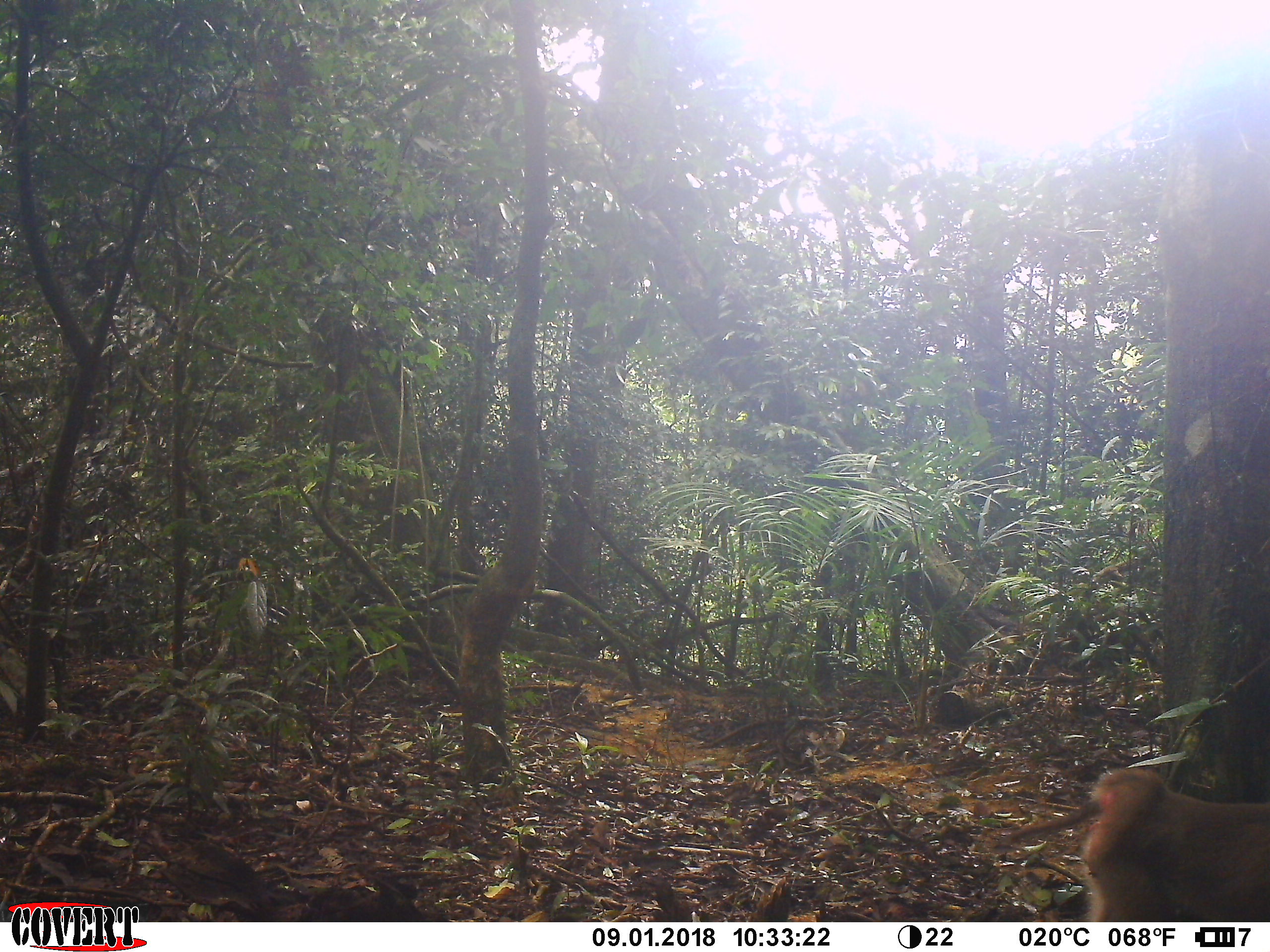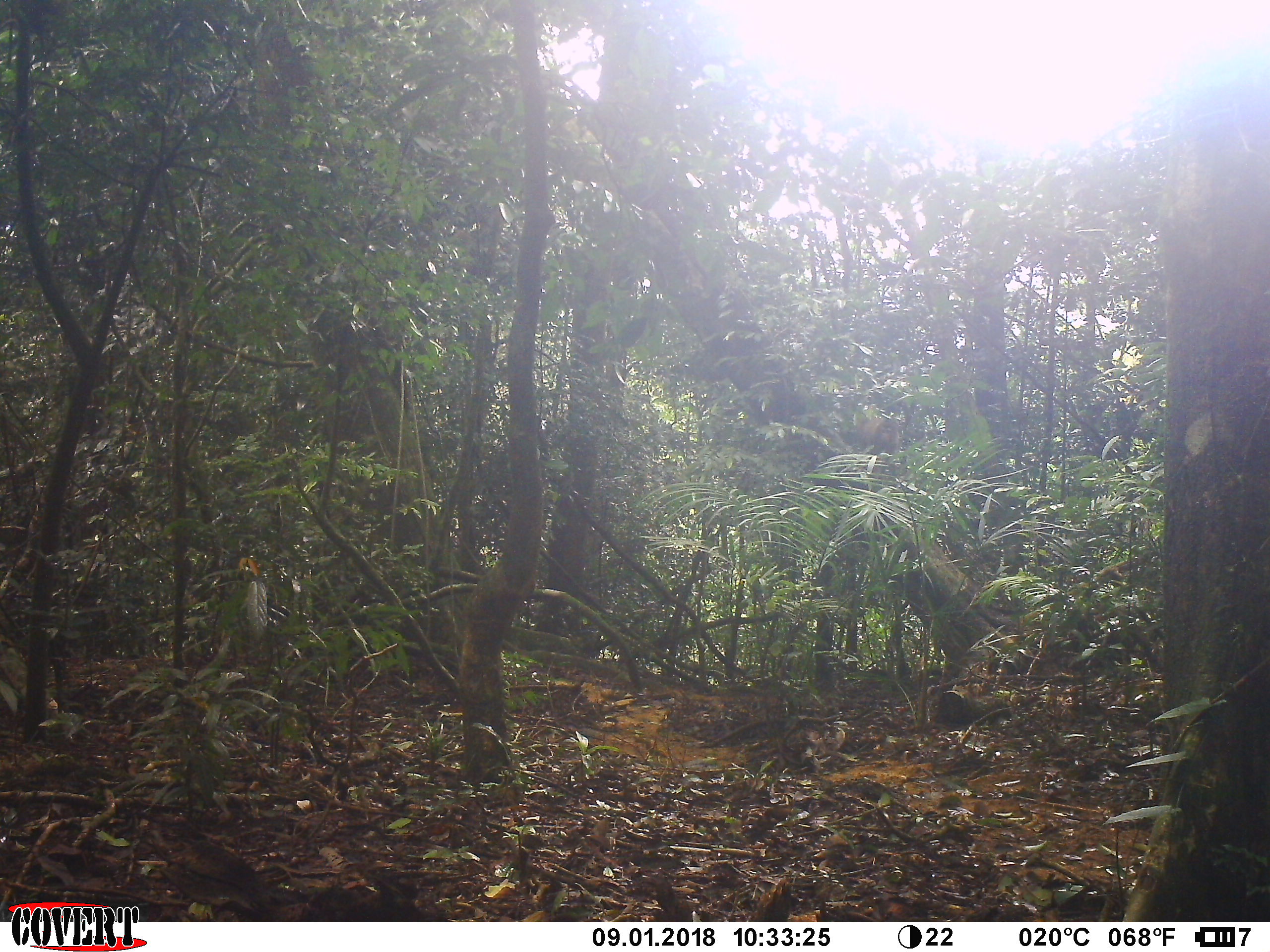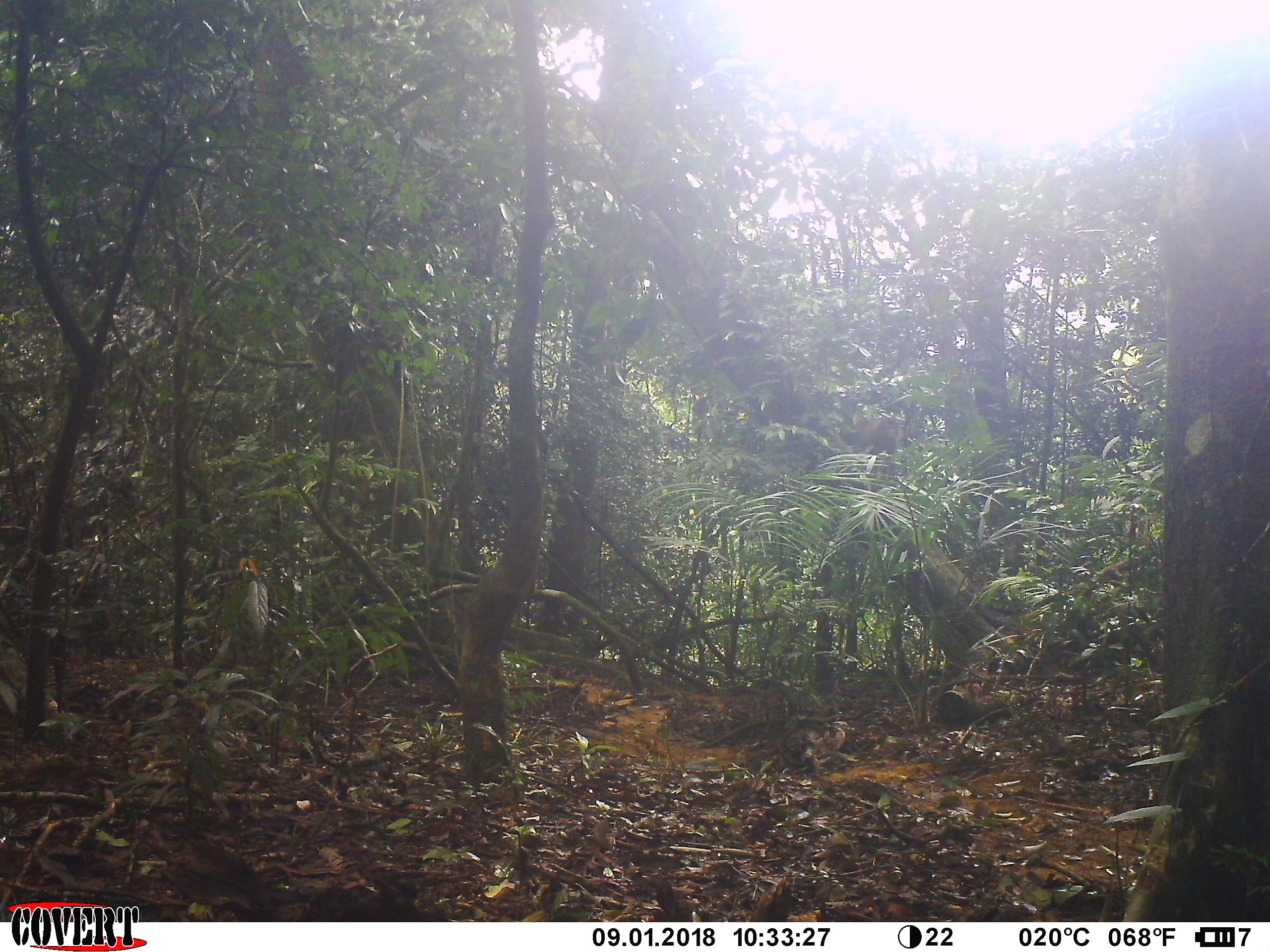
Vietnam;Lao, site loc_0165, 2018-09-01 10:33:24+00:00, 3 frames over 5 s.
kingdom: Animalia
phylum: Chordata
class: Mammalia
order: Primates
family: Cercopithecidae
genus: Macaca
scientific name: Macaca nemestrina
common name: pig-tailed macaque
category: pig tailed macaque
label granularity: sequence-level